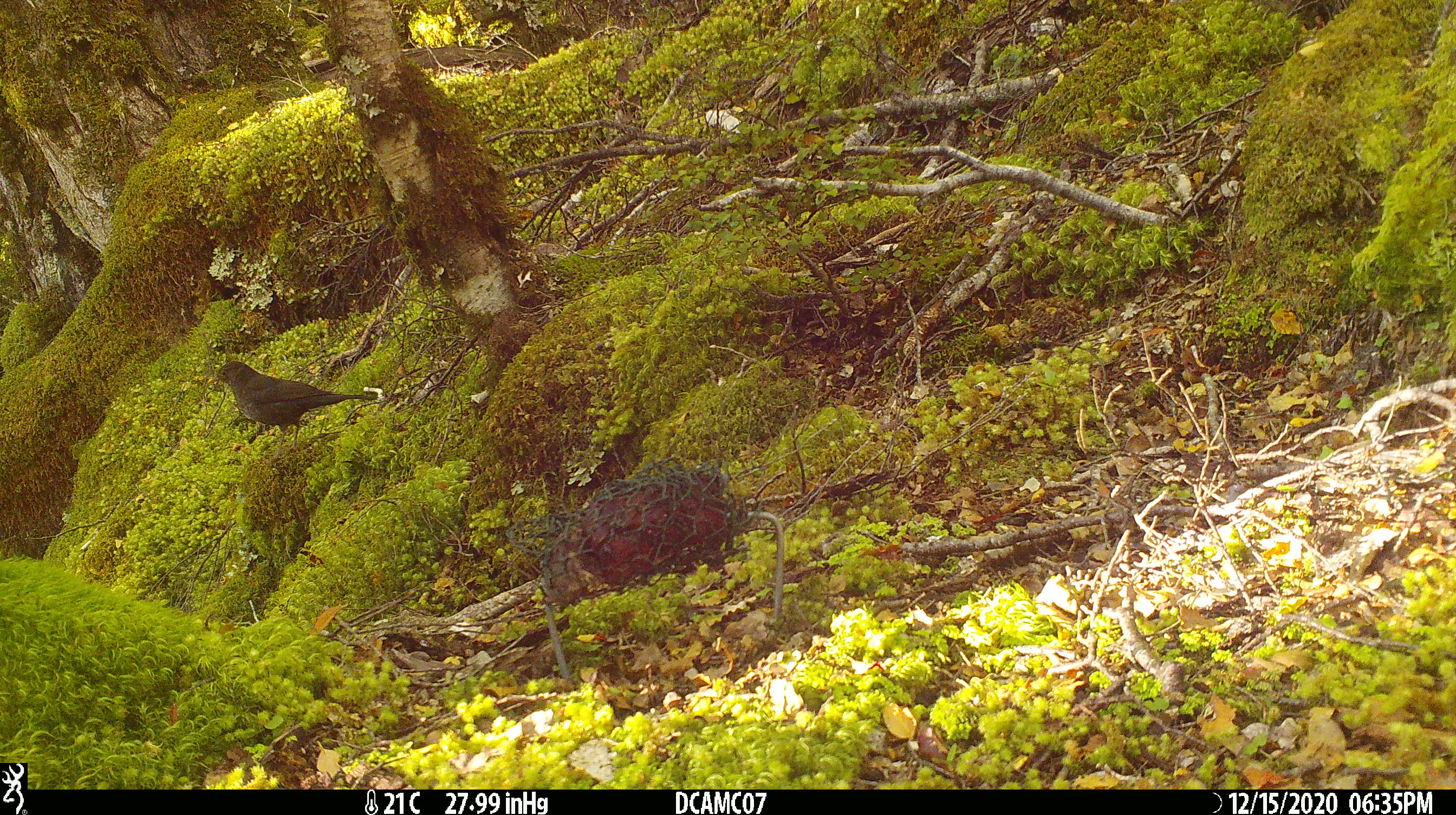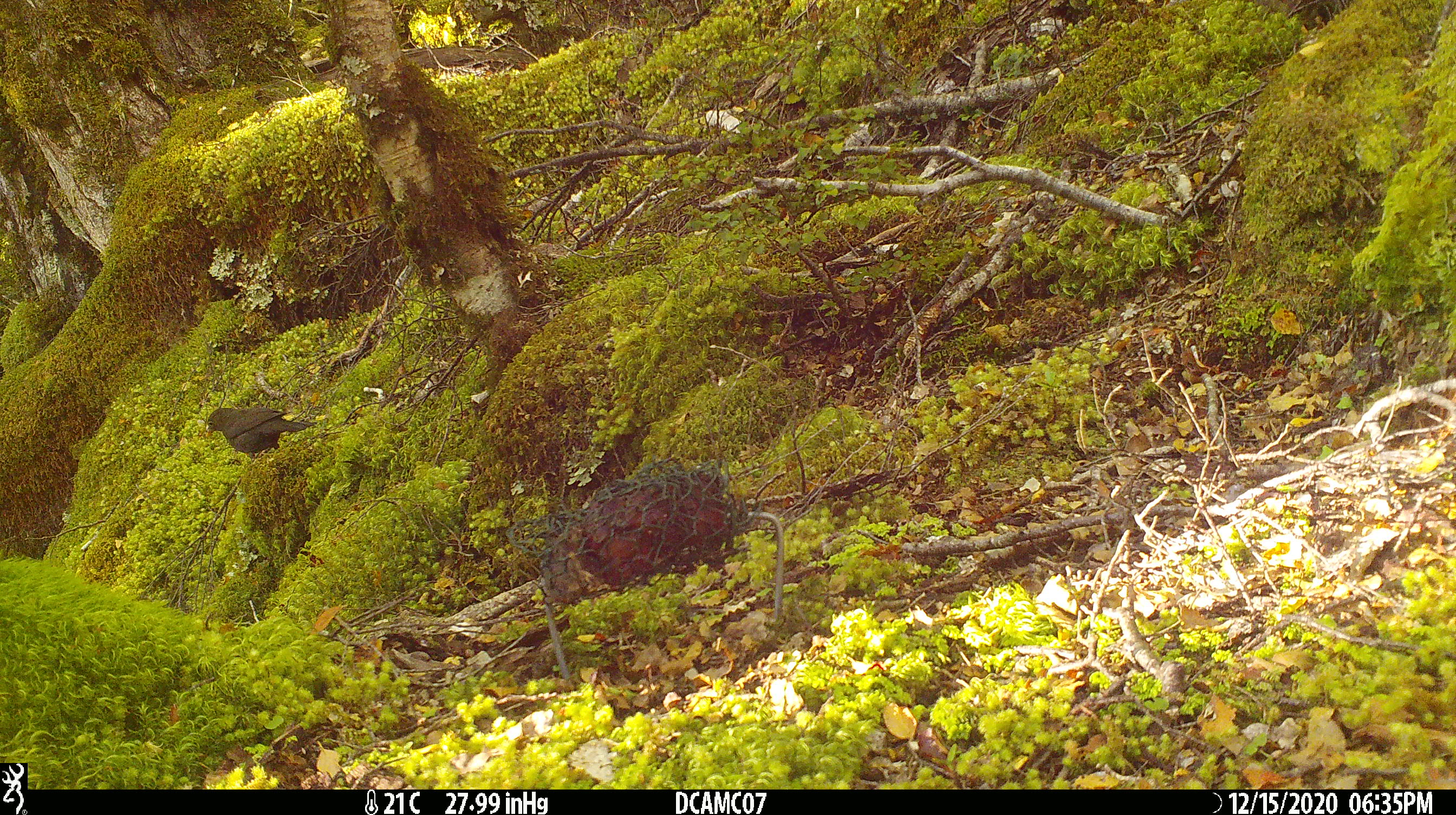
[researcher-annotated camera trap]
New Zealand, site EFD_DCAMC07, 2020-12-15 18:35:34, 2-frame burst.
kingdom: Animalia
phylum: Chordata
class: Aves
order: Passeriformes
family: Turdidae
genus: Turdus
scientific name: Turdus merula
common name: eurasian blackbird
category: blackbird